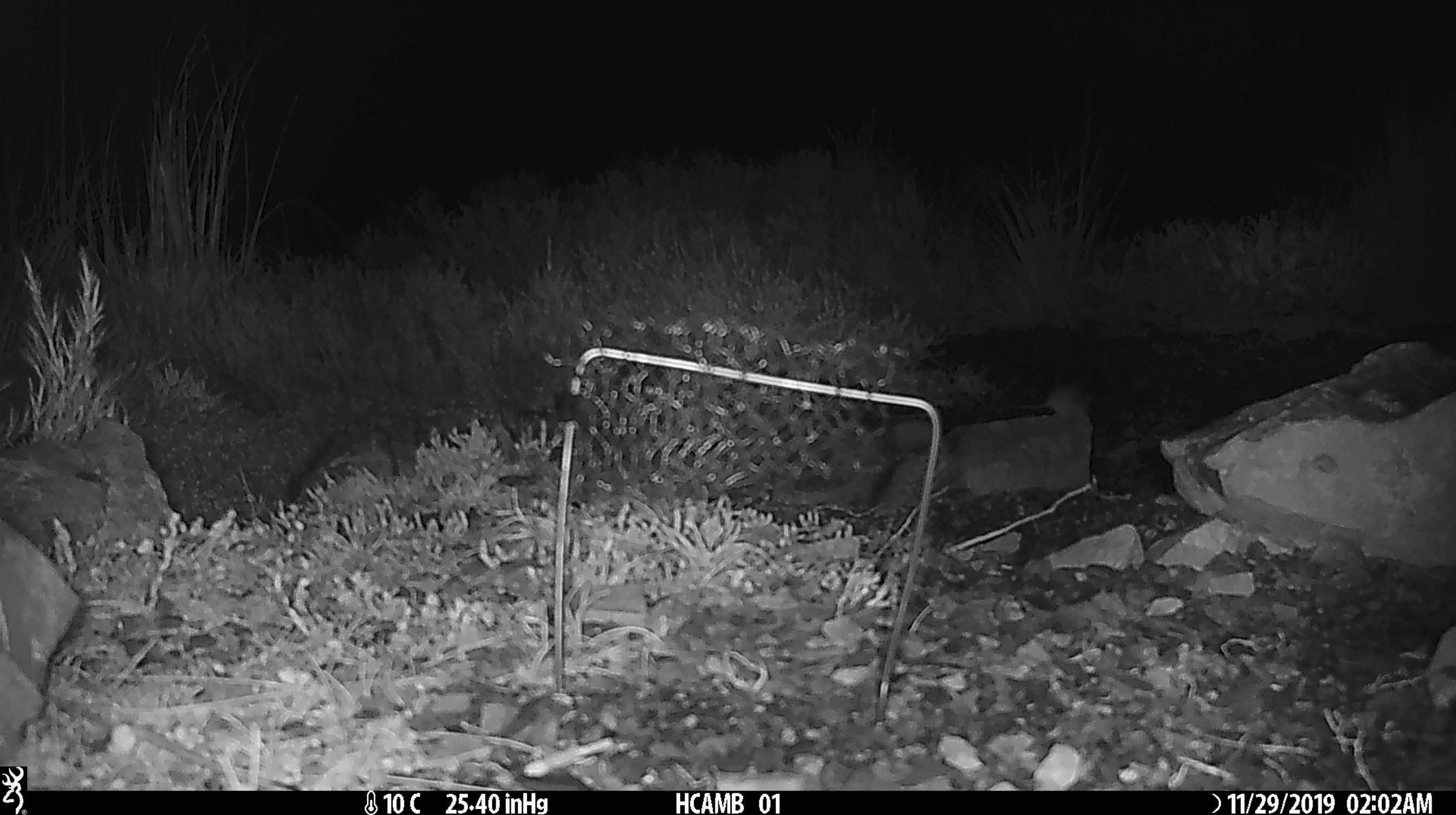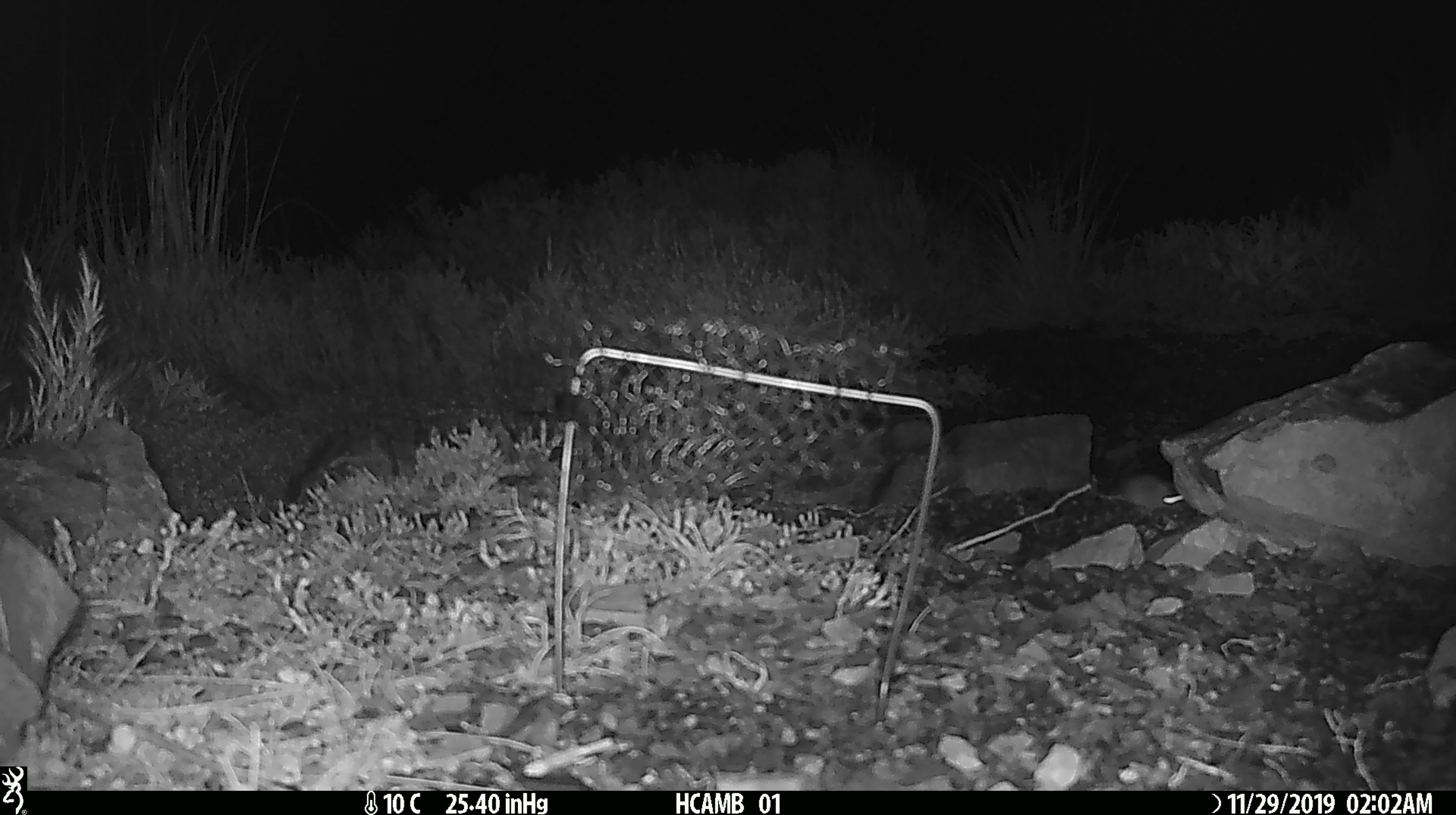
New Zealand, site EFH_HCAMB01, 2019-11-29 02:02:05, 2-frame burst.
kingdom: Animalia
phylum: Chordata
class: Mammalia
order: Rodentia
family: Muridae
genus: Mus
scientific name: Mus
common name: mouse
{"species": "mouse (Mus)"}